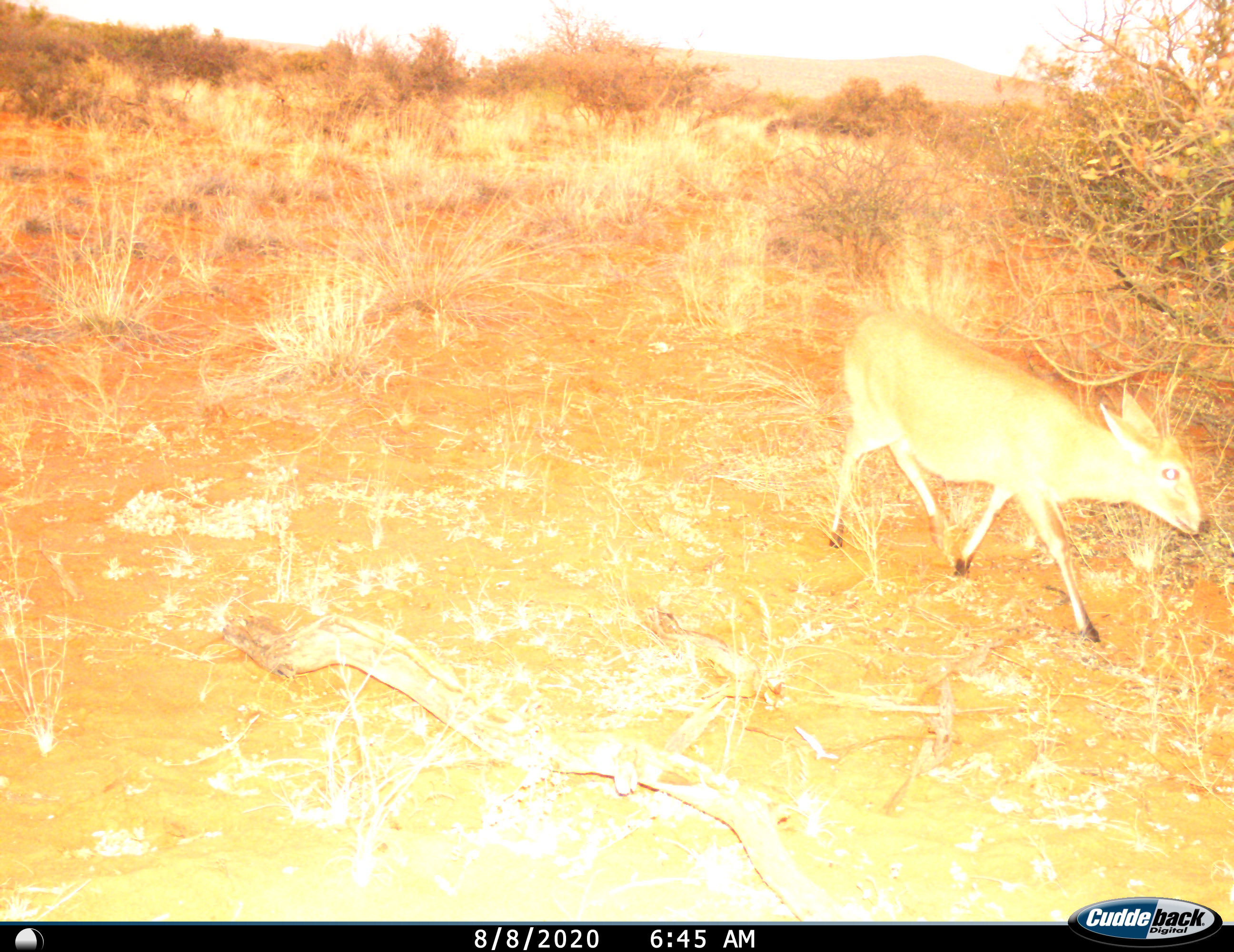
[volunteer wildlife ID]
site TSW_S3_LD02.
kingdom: Animalia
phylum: Chordata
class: Mammalia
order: Artiodactyla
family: Bovidae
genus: Sylvicapra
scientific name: Sylvicapra grimmia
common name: common duiker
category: duikercommongrey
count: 1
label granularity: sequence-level